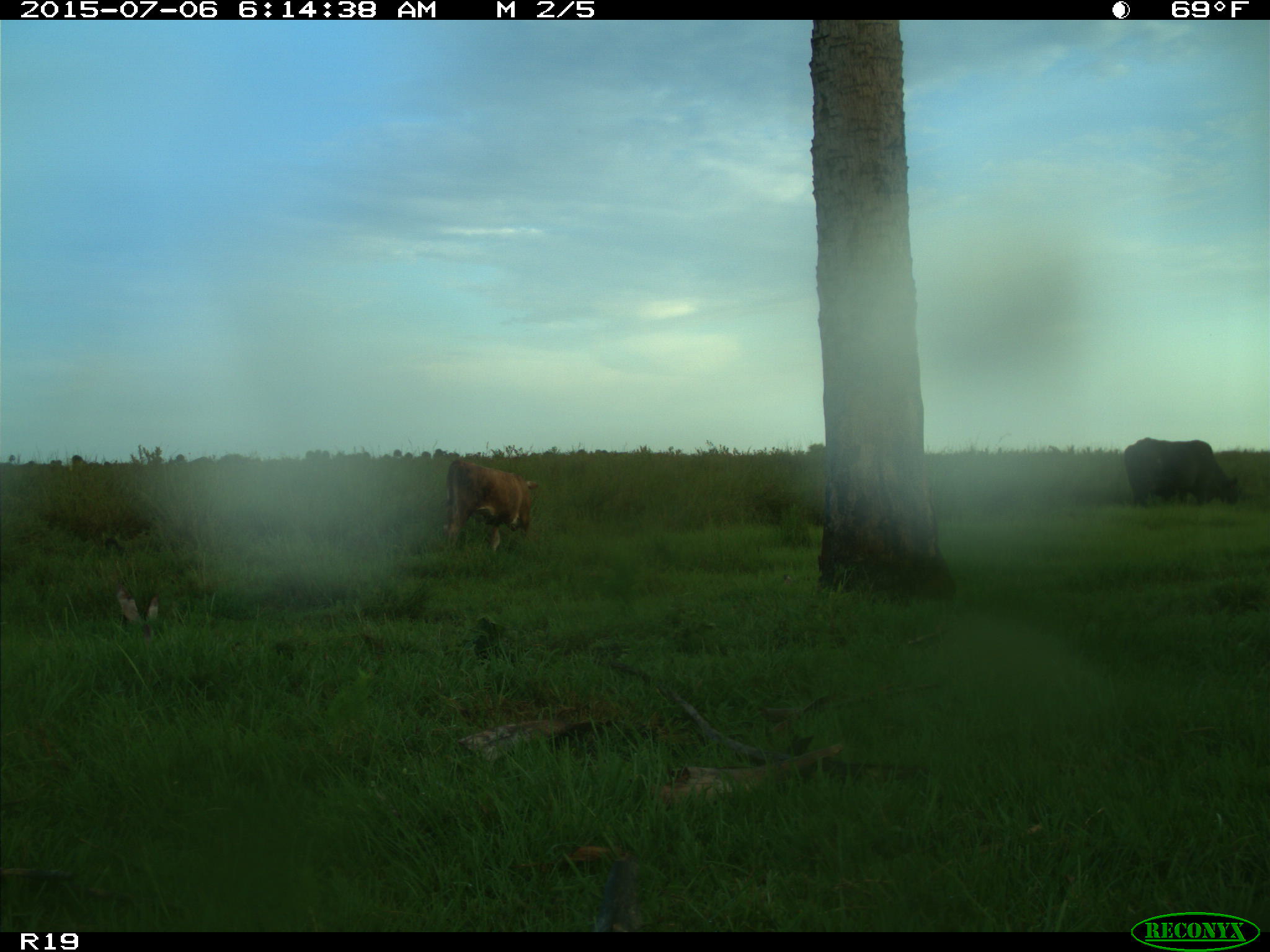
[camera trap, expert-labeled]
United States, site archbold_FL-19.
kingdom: Animalia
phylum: Chordata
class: Mammalia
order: Artiodactyla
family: Bovidae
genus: Bos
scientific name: Bos taurus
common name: domestic cow